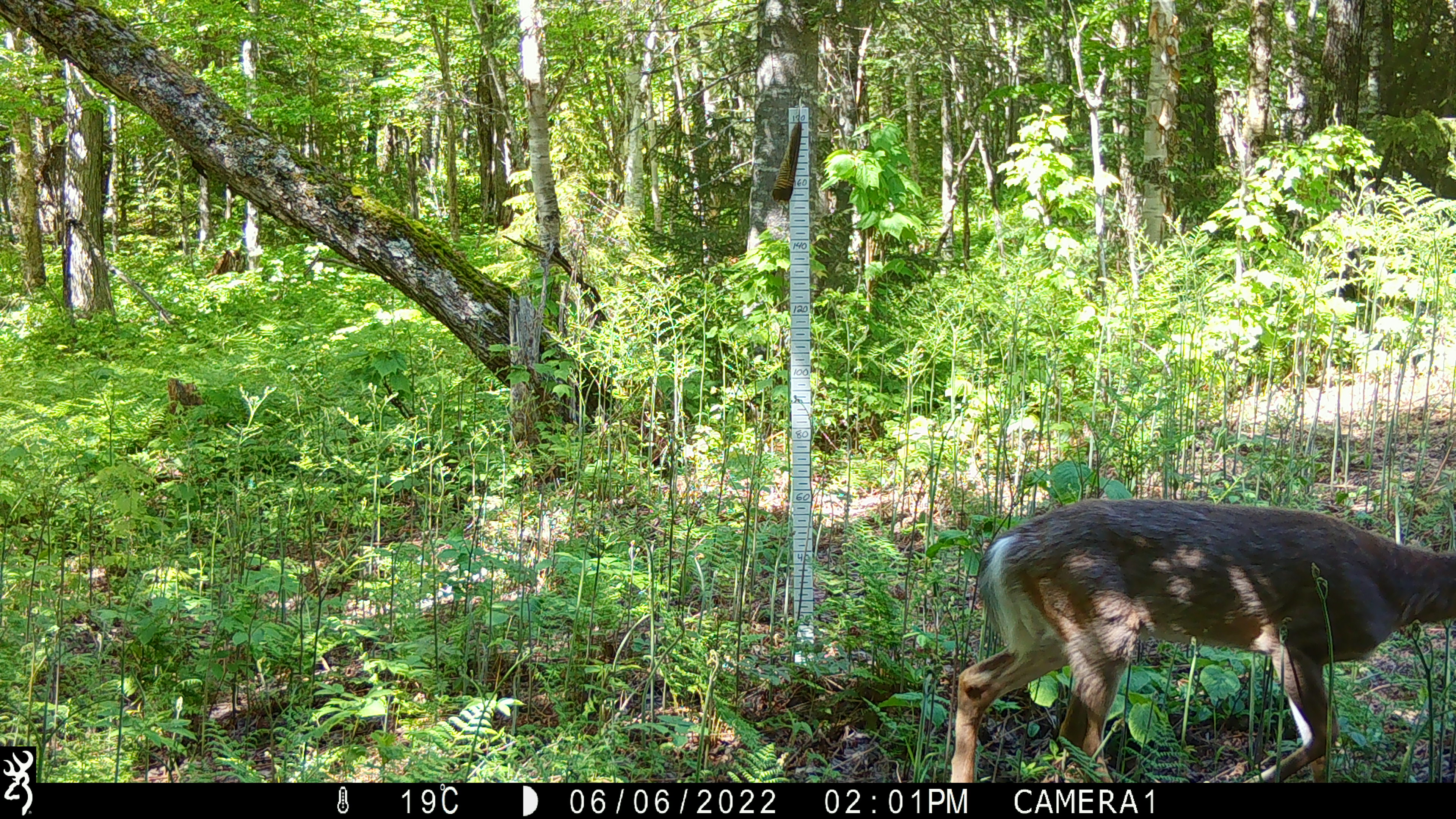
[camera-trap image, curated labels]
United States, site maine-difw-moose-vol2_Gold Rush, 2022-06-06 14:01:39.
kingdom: Animalia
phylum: Chordata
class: Mammalia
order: Artiodactyla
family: Cervidae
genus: Odocoileus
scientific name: Odocoileus virginianus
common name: white-tailed deer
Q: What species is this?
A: White-tailed deer (Odocoileus virginianus).